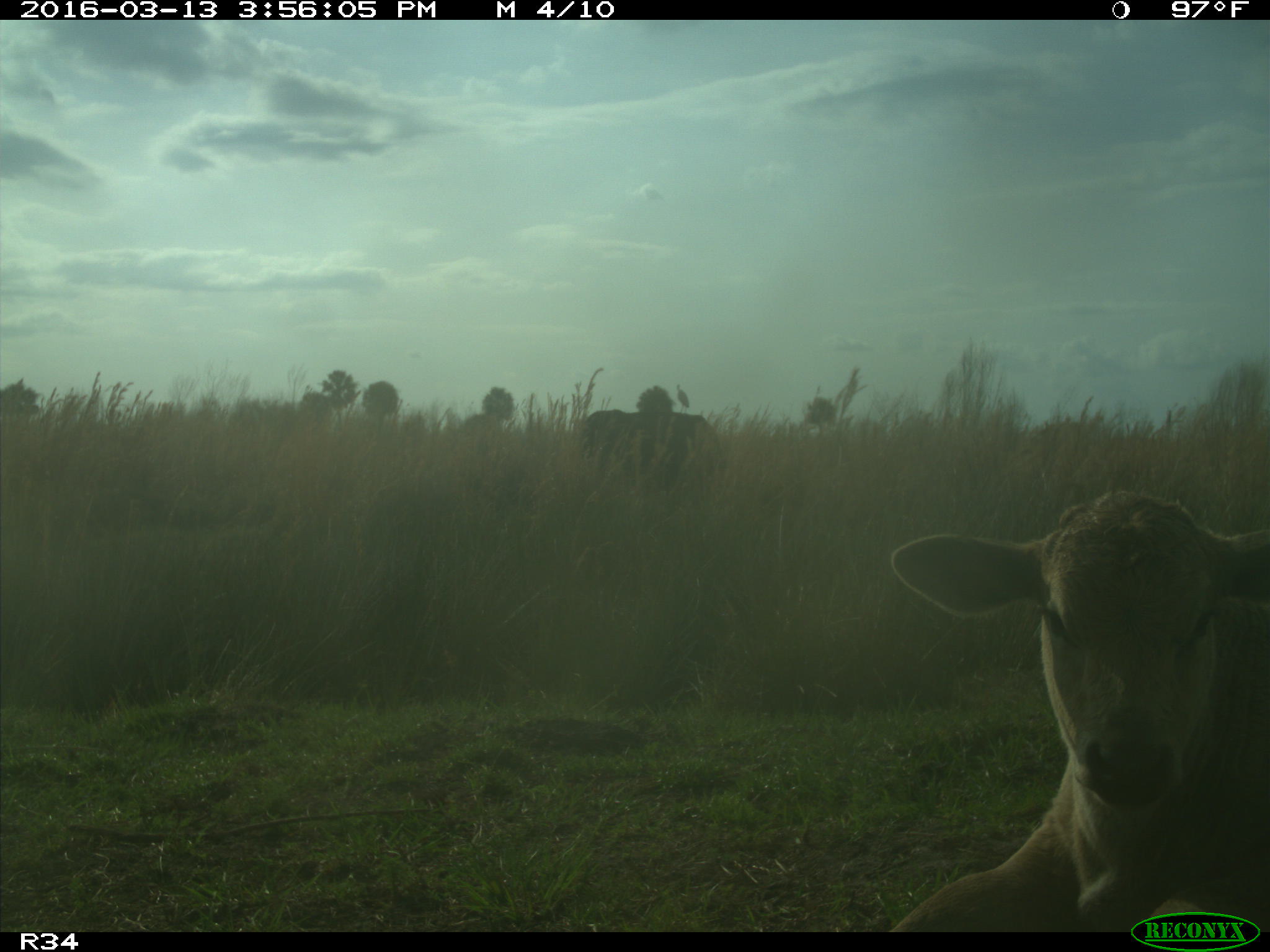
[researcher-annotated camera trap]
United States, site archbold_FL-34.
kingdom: Animalia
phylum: Chordata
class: Mammalia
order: Artiodactyla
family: Bovidae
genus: Bos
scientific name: Bos taurus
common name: domestic cow